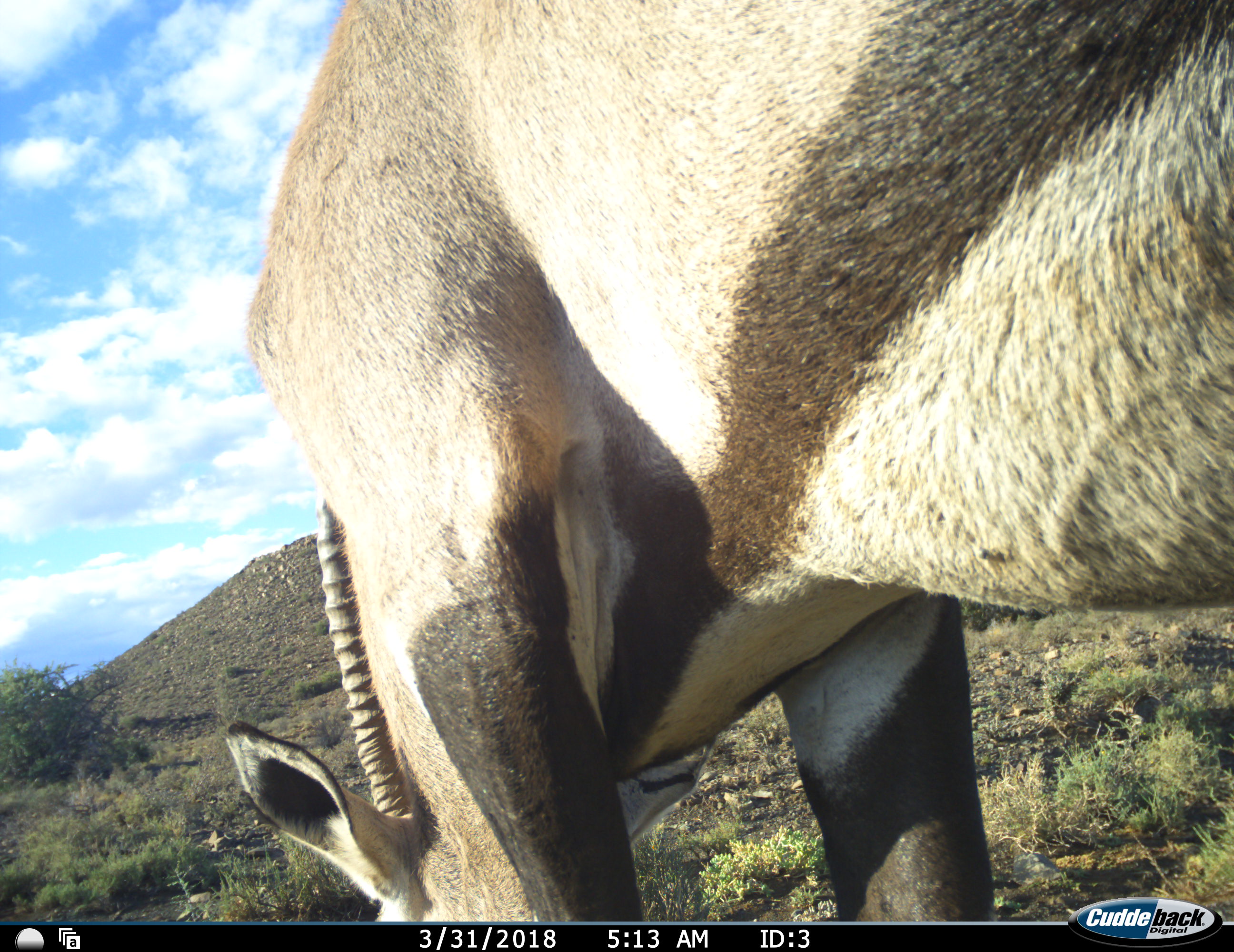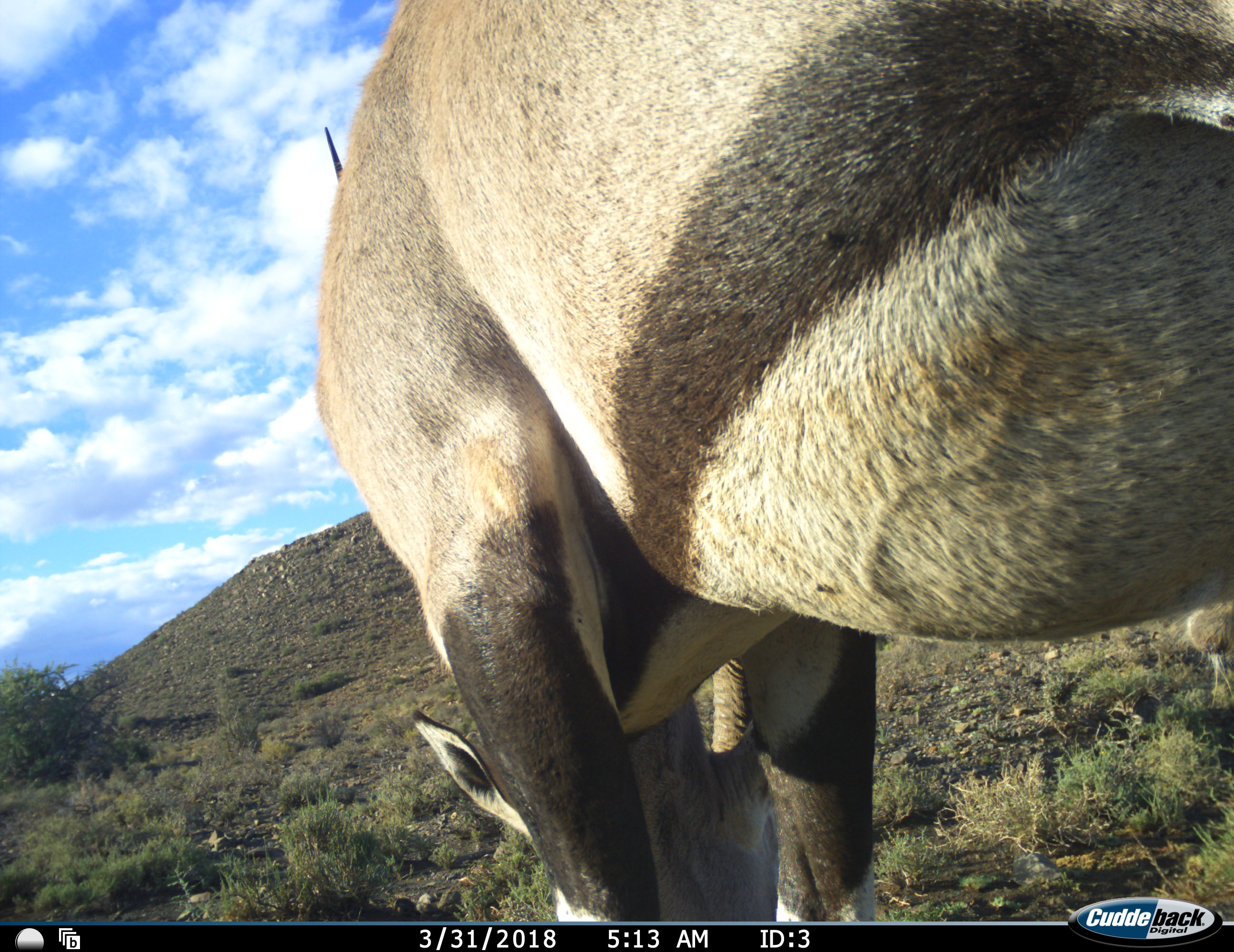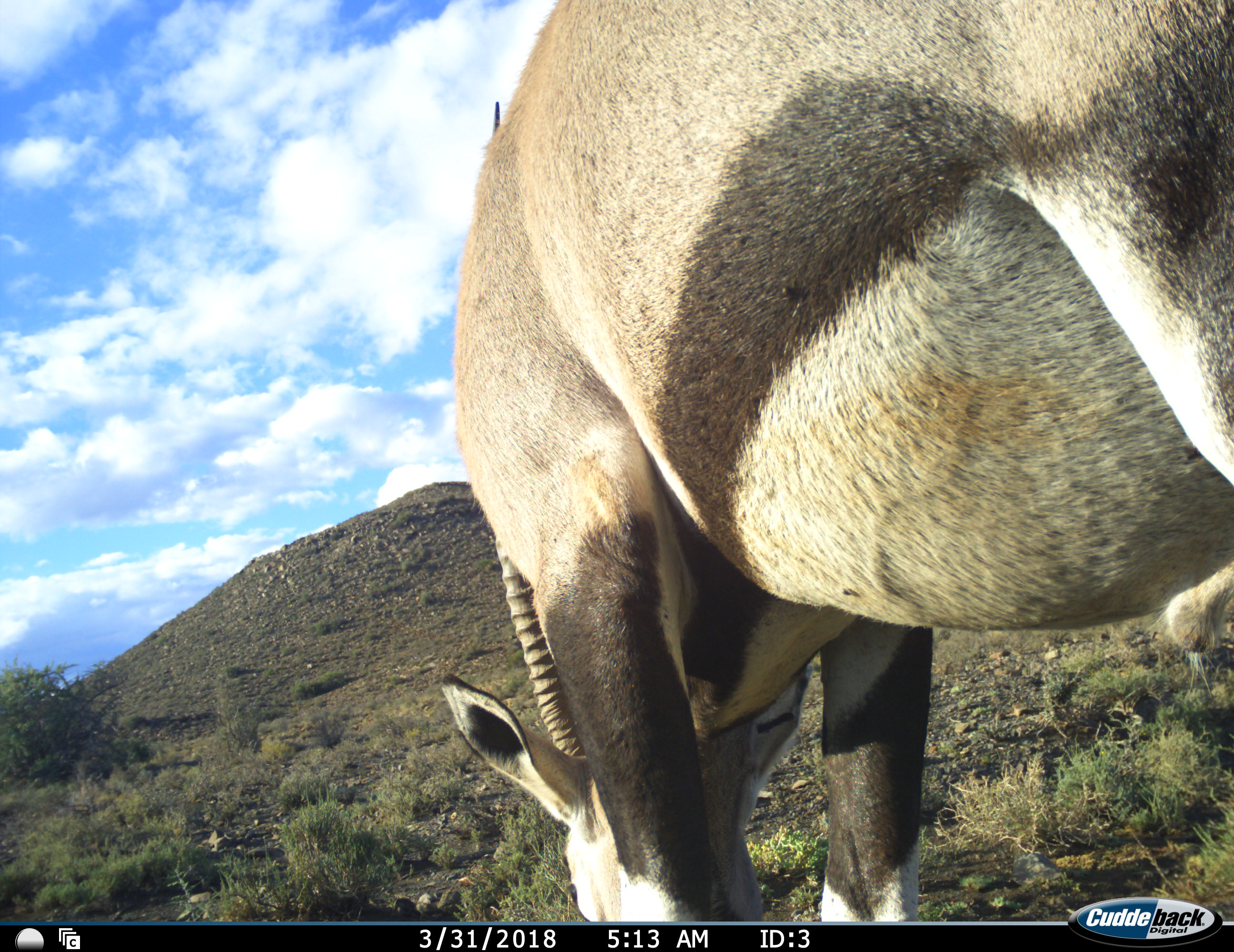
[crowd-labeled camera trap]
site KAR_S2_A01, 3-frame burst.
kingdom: Animalia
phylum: Chordata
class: Mammalia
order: Artiodactyla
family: Bovidae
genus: Oryx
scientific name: Oryx gazella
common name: gemsbok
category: oryx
Oryx (gemsbok) (Oryx gazella), count 1. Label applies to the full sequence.